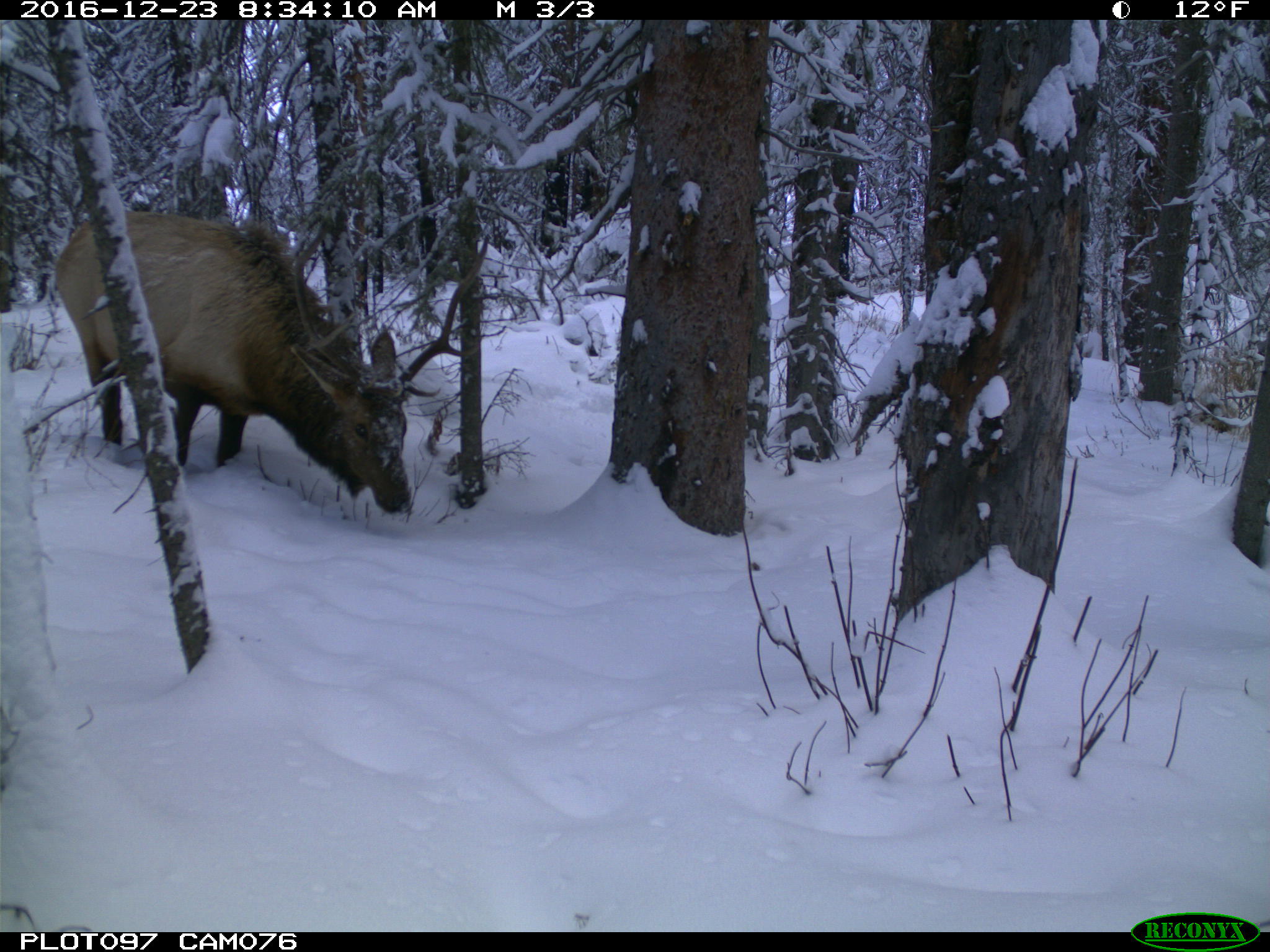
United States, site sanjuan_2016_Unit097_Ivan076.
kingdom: Animalia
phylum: Chordata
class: Mammalia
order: Artiodactyla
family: Cervidae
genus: Cervus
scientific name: Cervus elaphus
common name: red deer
Cervus elaphus (red deer).